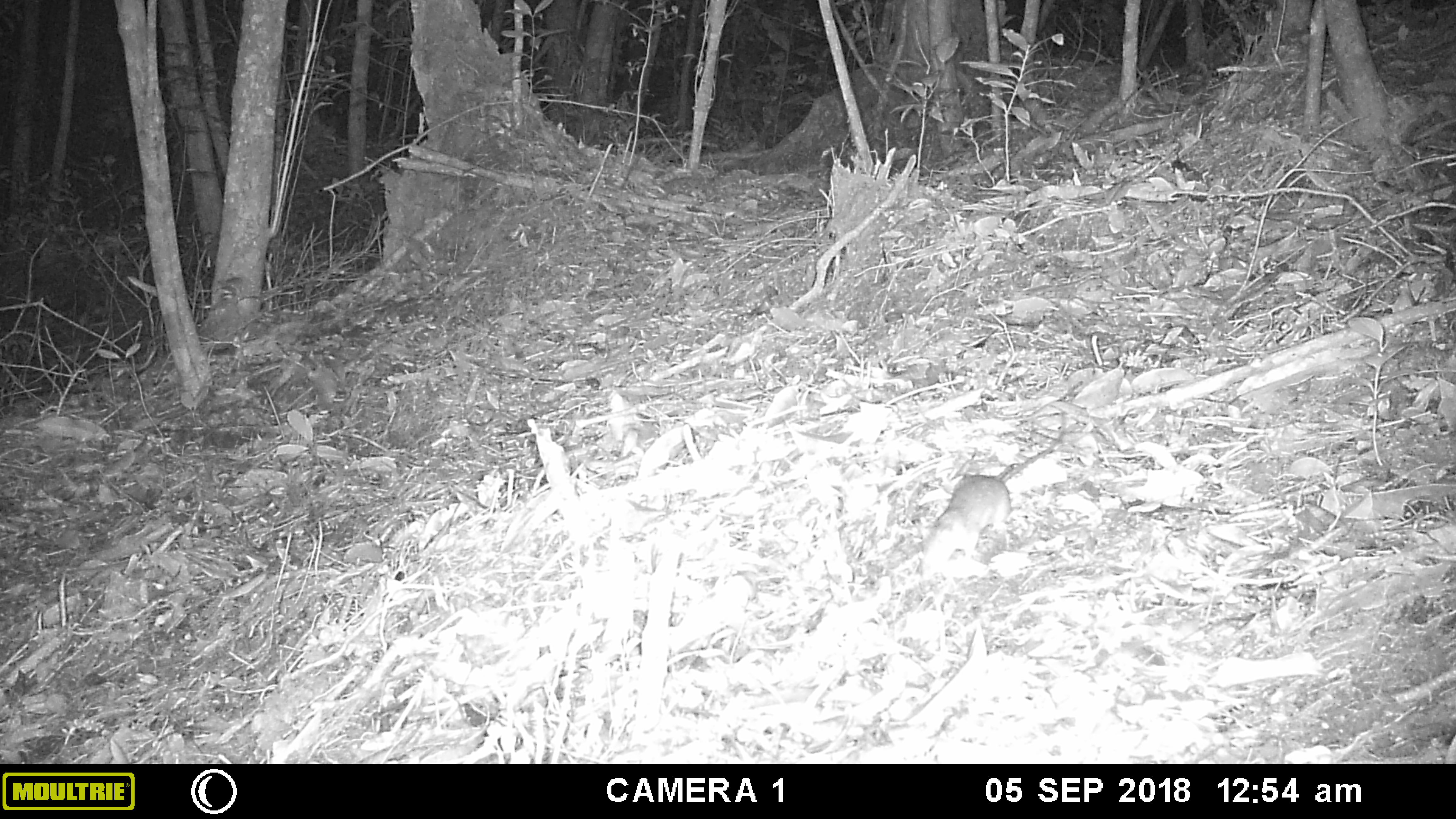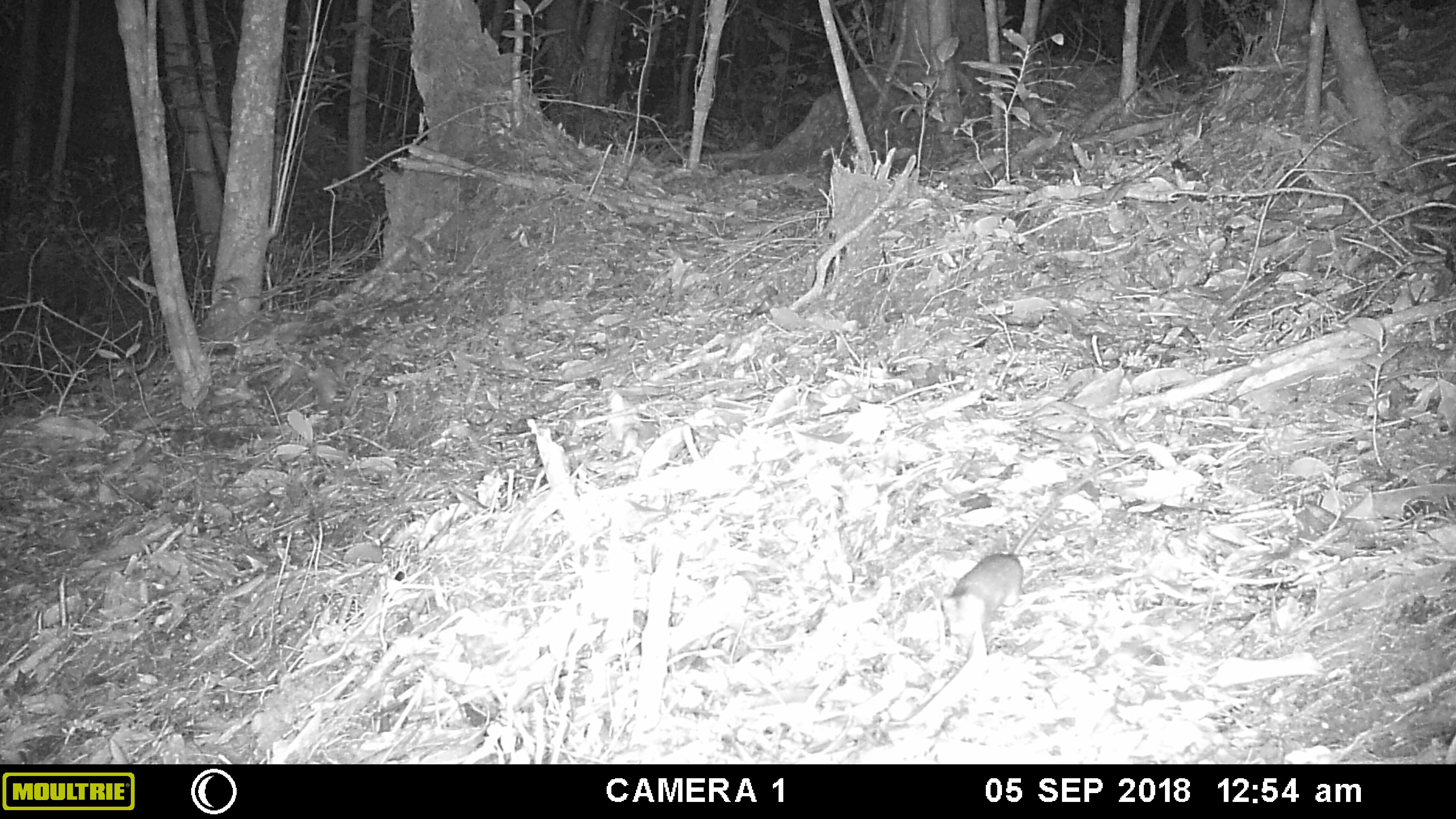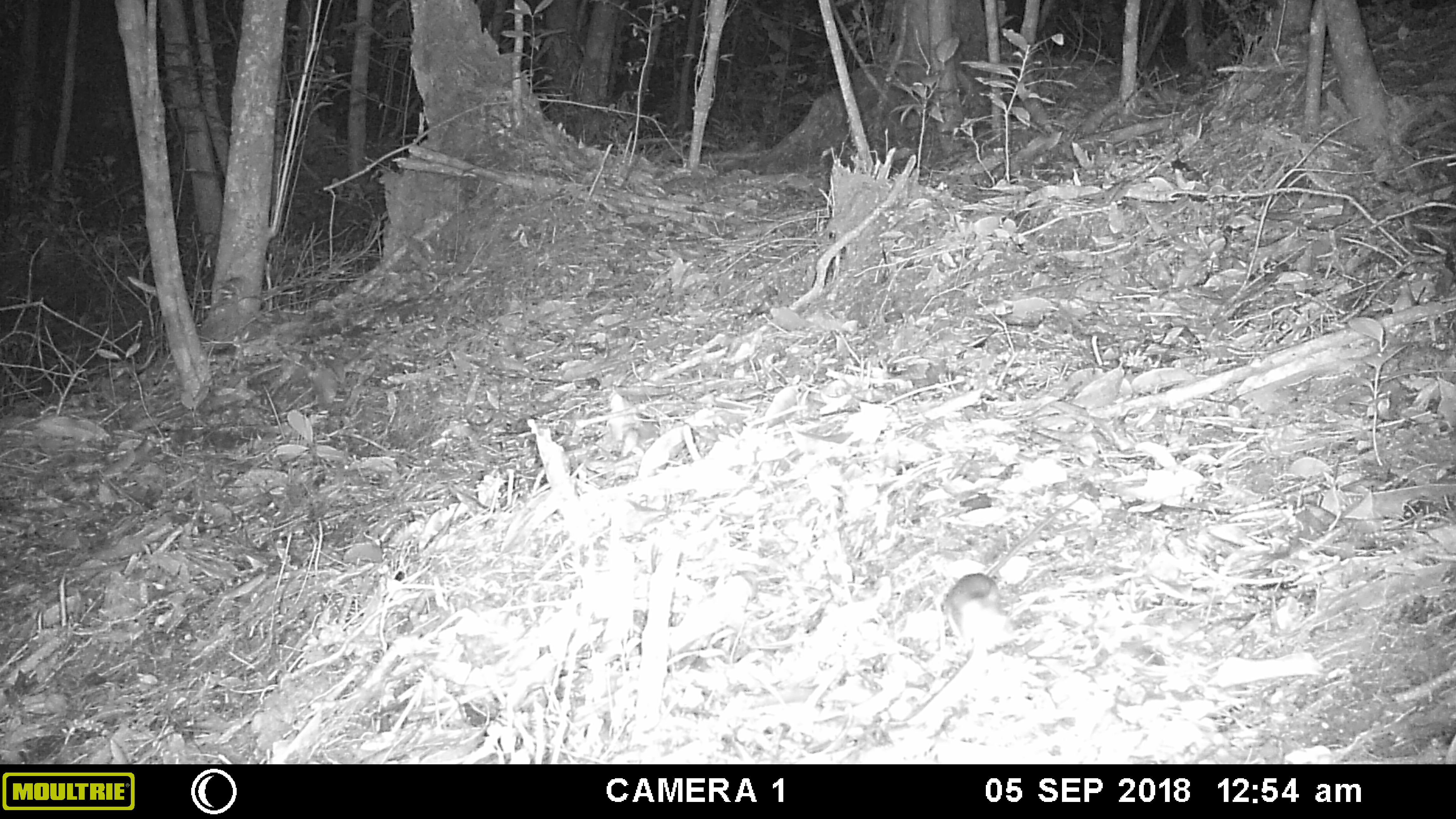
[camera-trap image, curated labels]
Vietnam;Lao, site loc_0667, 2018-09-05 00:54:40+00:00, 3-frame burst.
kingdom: Animalia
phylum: Chordata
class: Mammalia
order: Rodentia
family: Muridae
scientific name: Muridae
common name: old-world mice and rats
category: unidentified murid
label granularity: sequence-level